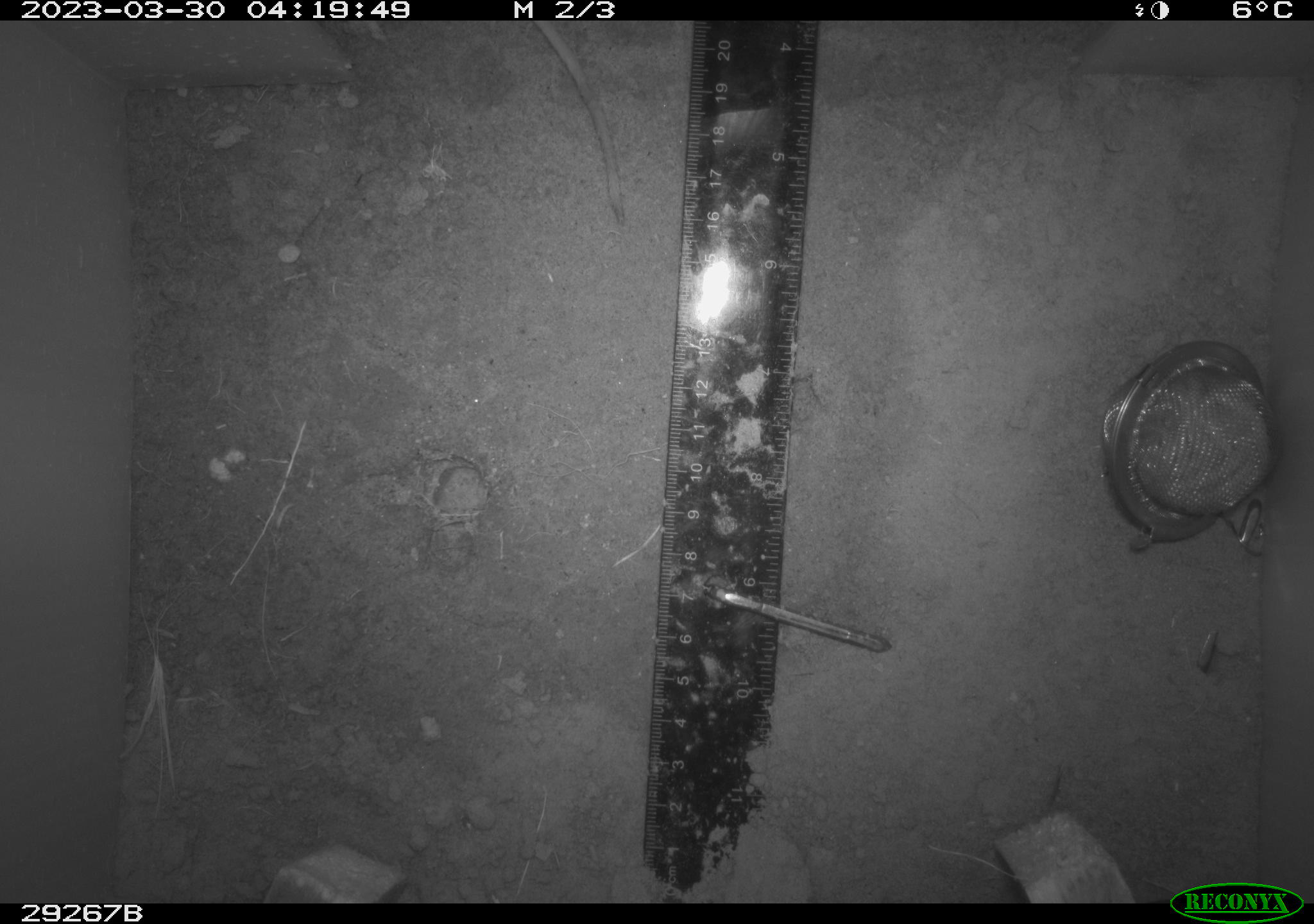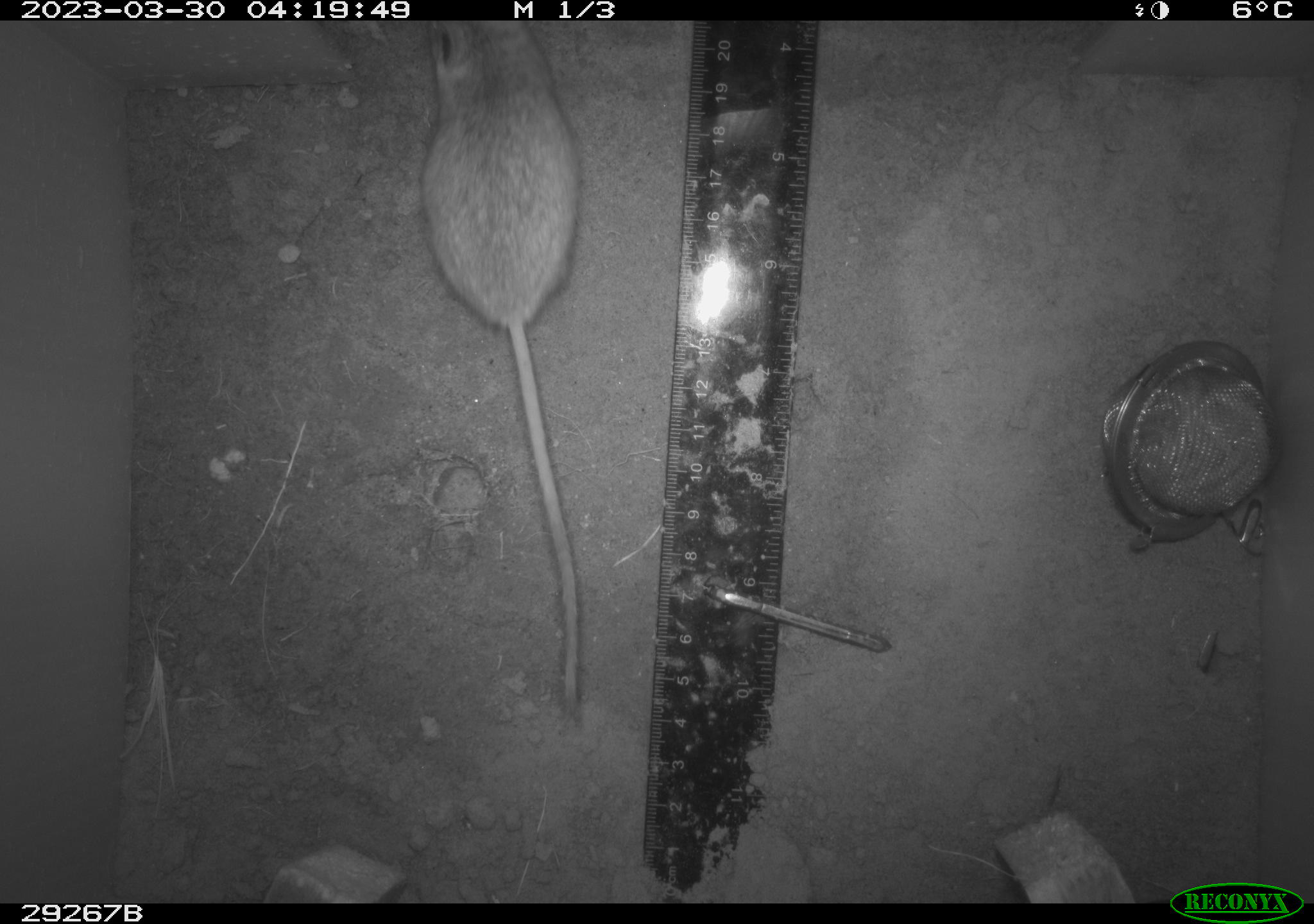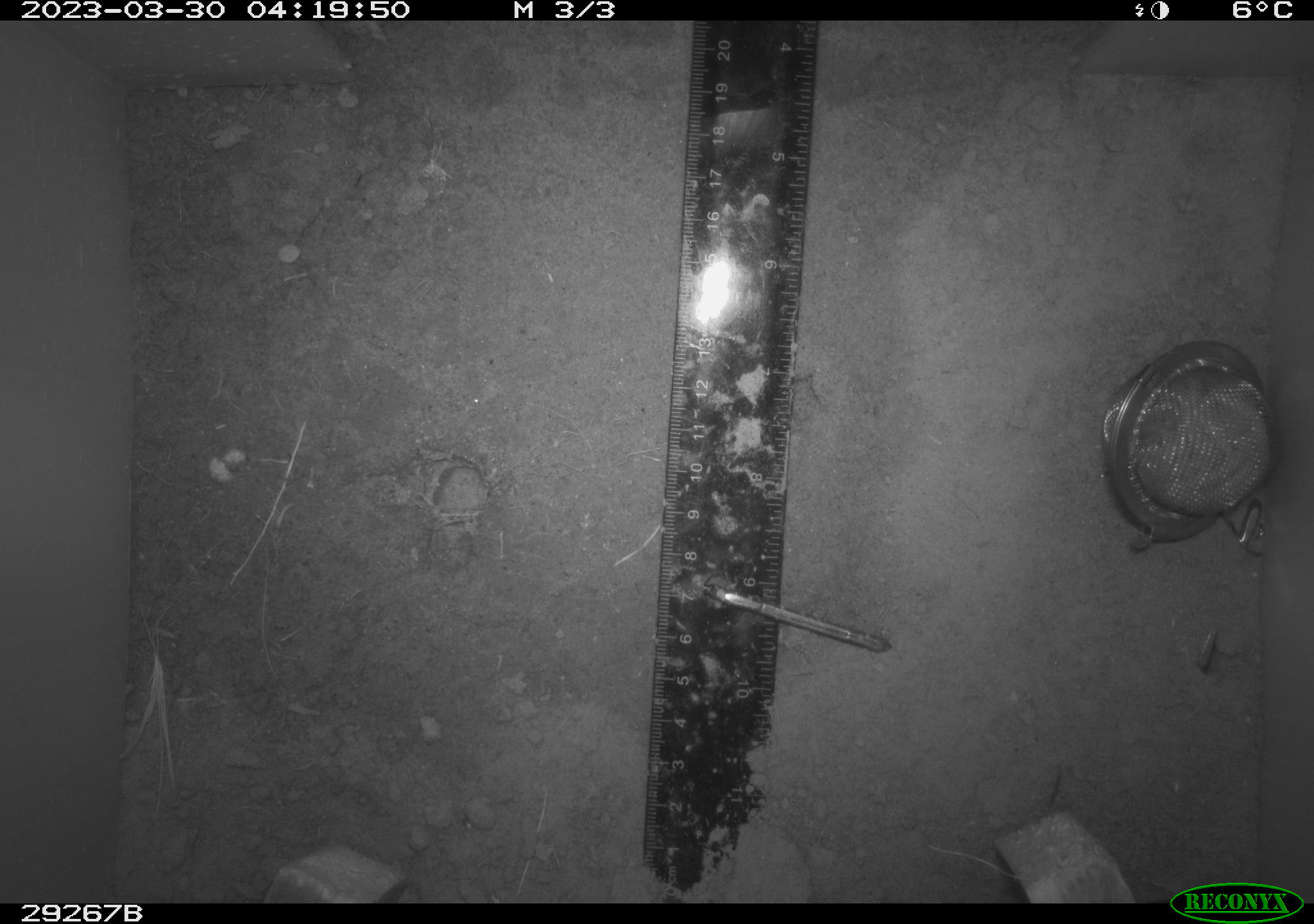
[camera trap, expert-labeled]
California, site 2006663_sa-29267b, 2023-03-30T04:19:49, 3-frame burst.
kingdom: Animalia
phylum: Chordata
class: Mammalia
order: Rodentia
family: Cricetidae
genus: Peromyscus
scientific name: Peromyscus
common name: deer mice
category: peromyscus species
Peromyscus species (deer mice) (Peromyscus).